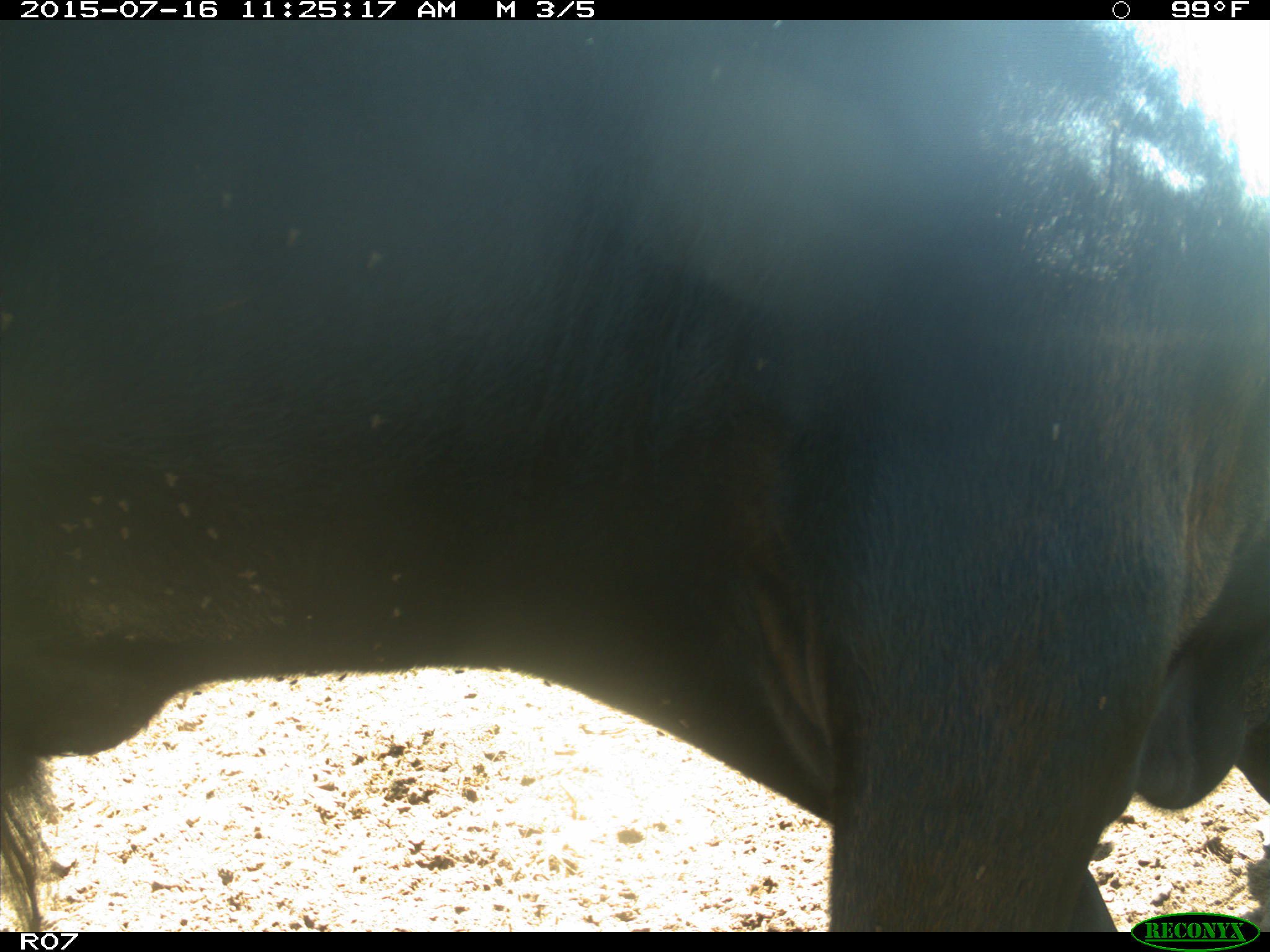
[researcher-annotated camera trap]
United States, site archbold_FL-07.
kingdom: Animalia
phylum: Chordata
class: Mammalia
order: Artiodactyla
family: Bovidae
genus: Bos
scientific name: Bos taurus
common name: domestic cow